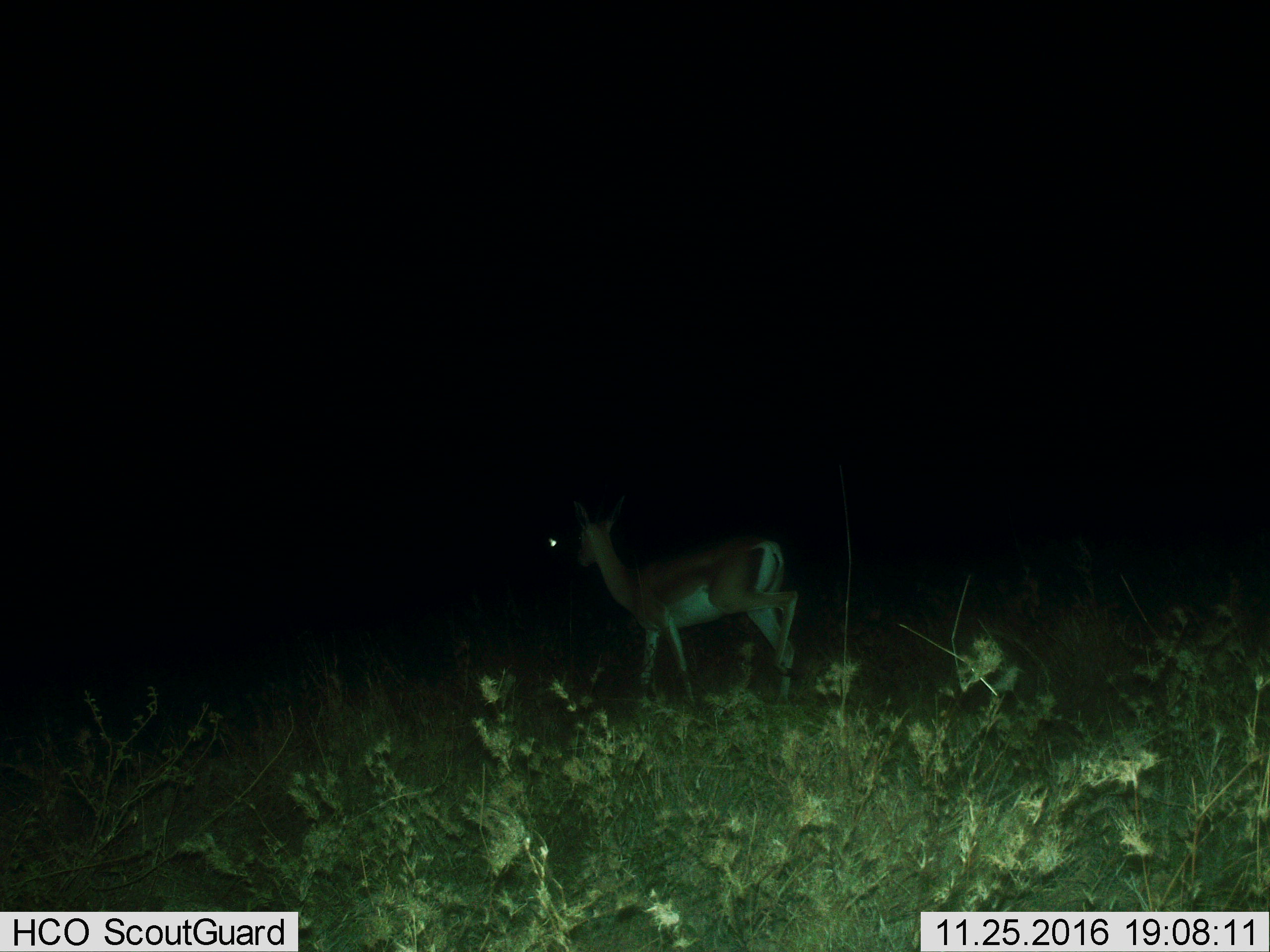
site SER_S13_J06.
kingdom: Animalia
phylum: Chordata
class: Mammalia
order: Artiodactyla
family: Bovidae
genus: Nanger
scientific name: Nanger granti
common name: grant's gazelle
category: gazellegrants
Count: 1.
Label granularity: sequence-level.